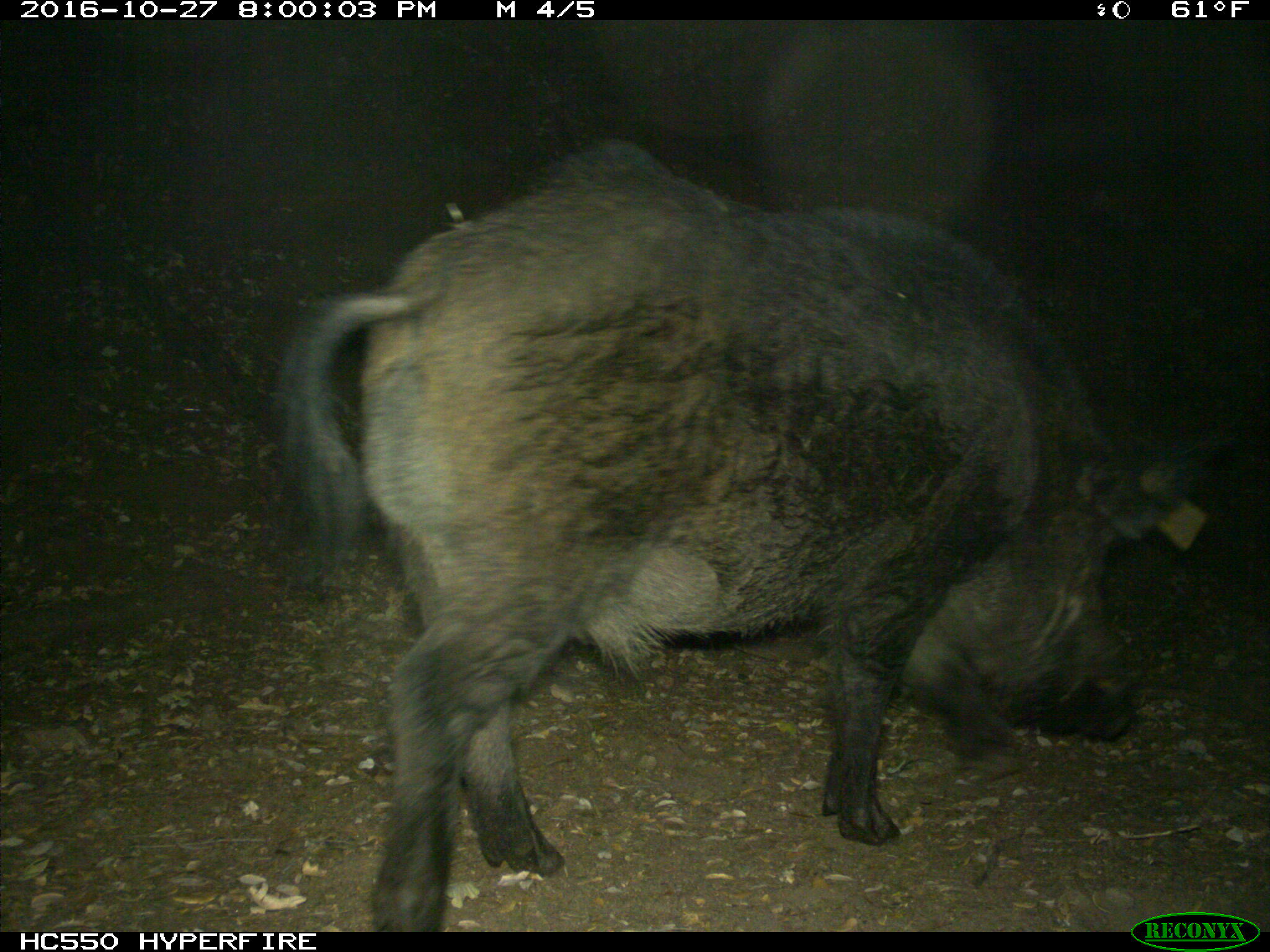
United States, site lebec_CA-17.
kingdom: Animalia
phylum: Chordata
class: Mammalia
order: Artiodactyla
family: Suidae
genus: Sus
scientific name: Sus scrofa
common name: wild boar